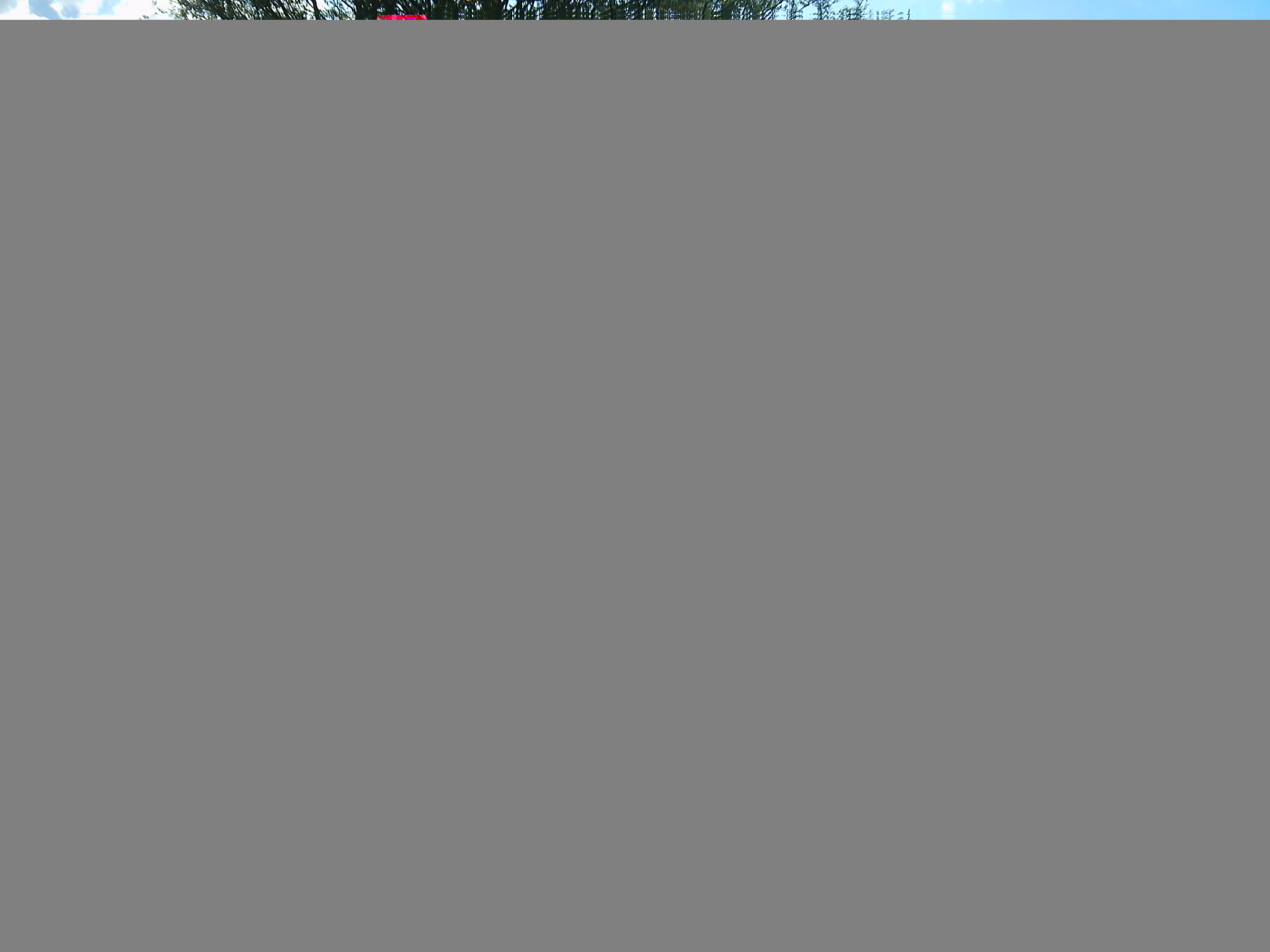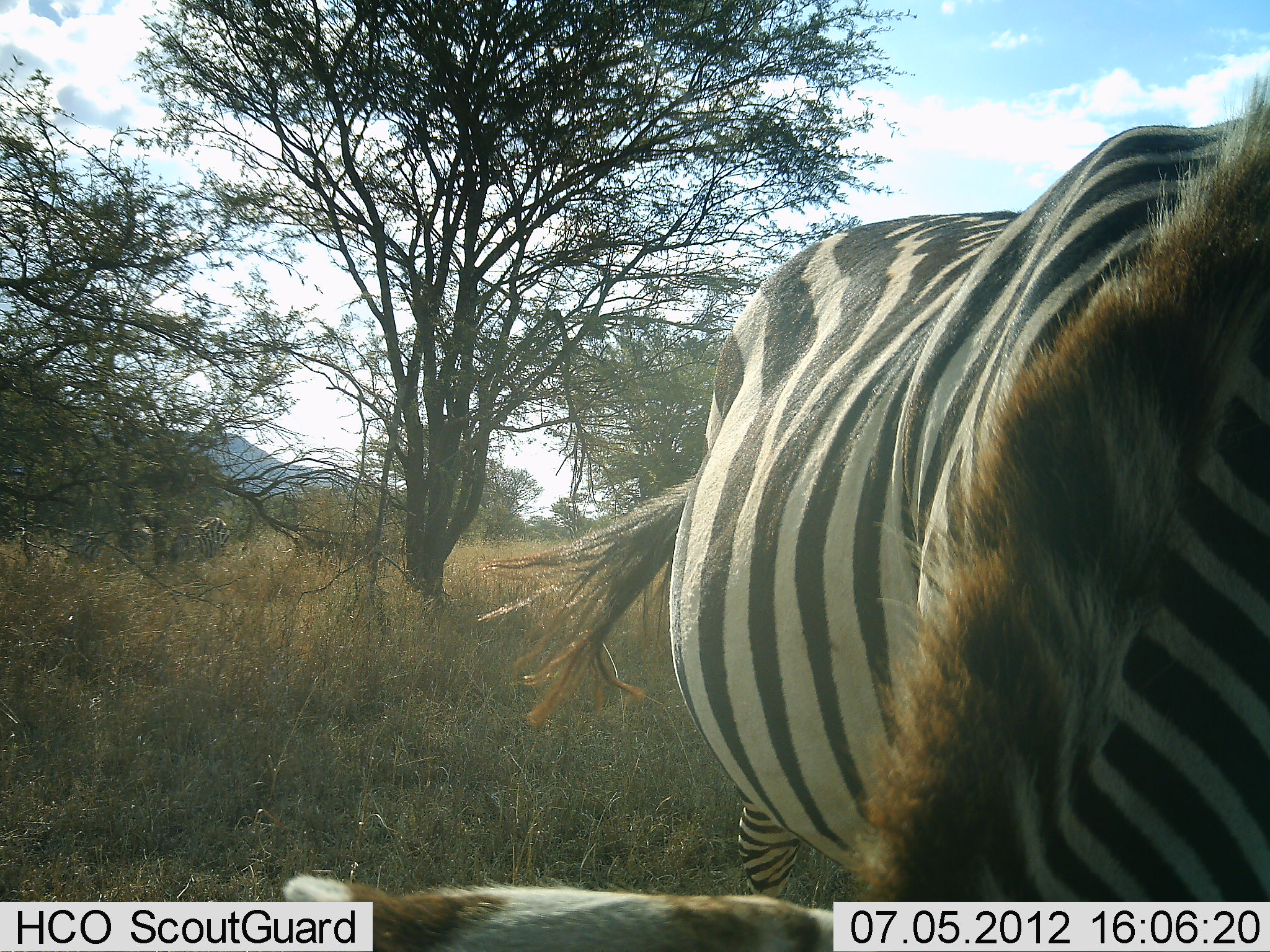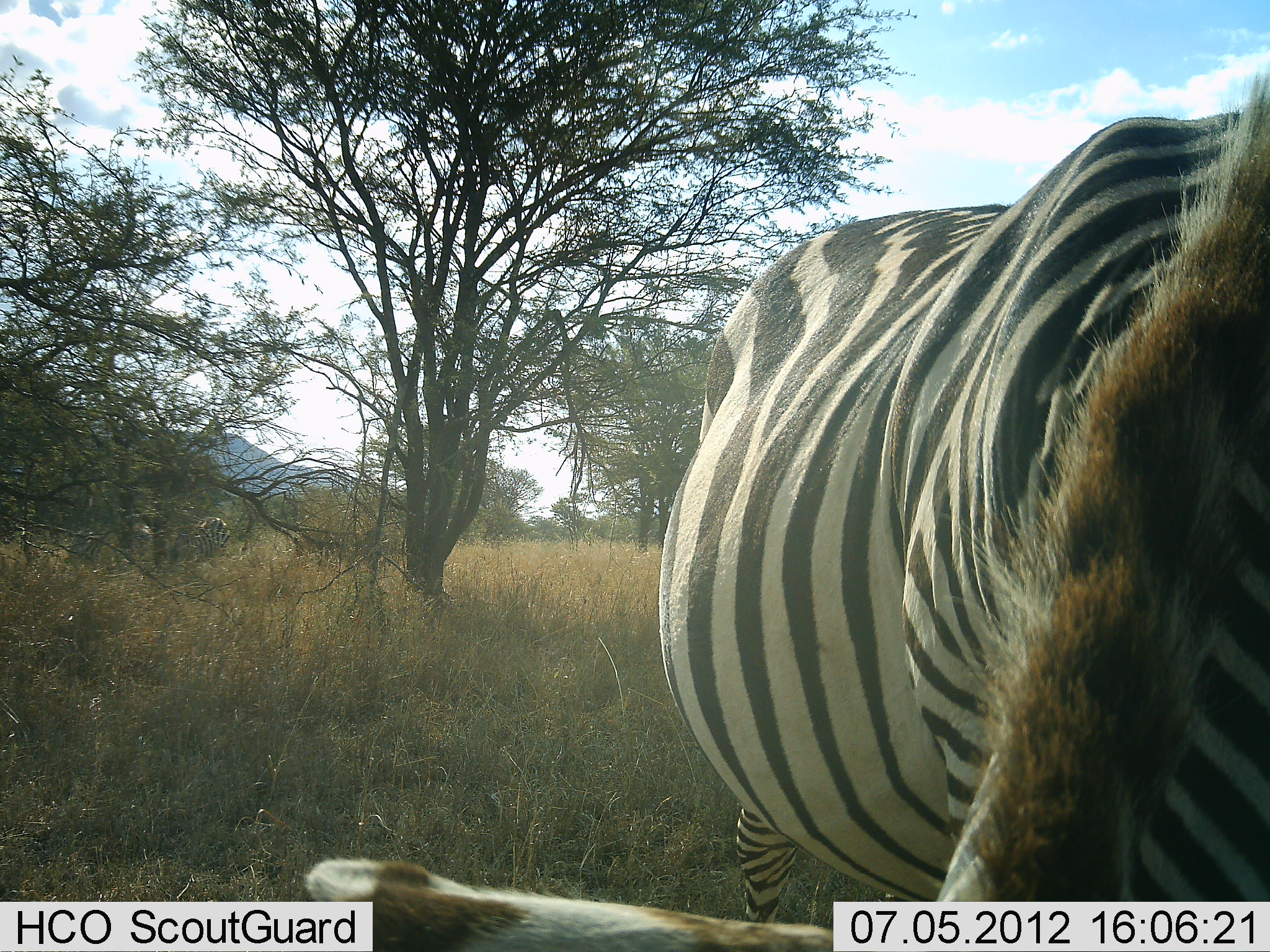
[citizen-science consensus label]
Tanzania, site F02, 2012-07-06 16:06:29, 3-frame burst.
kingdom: Animalia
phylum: Chordata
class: Mammalia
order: Perissodactyla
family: Equidae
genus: Equus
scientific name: Equus quagga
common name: plains zebra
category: zebra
Zebra (plains zebra) (Equus quagga), count 2. Behavior (volunteer vote fractions): standing 50%, resting 10%, moving 10%, interacting 10%. Young present (vote fraction): 0%. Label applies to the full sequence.